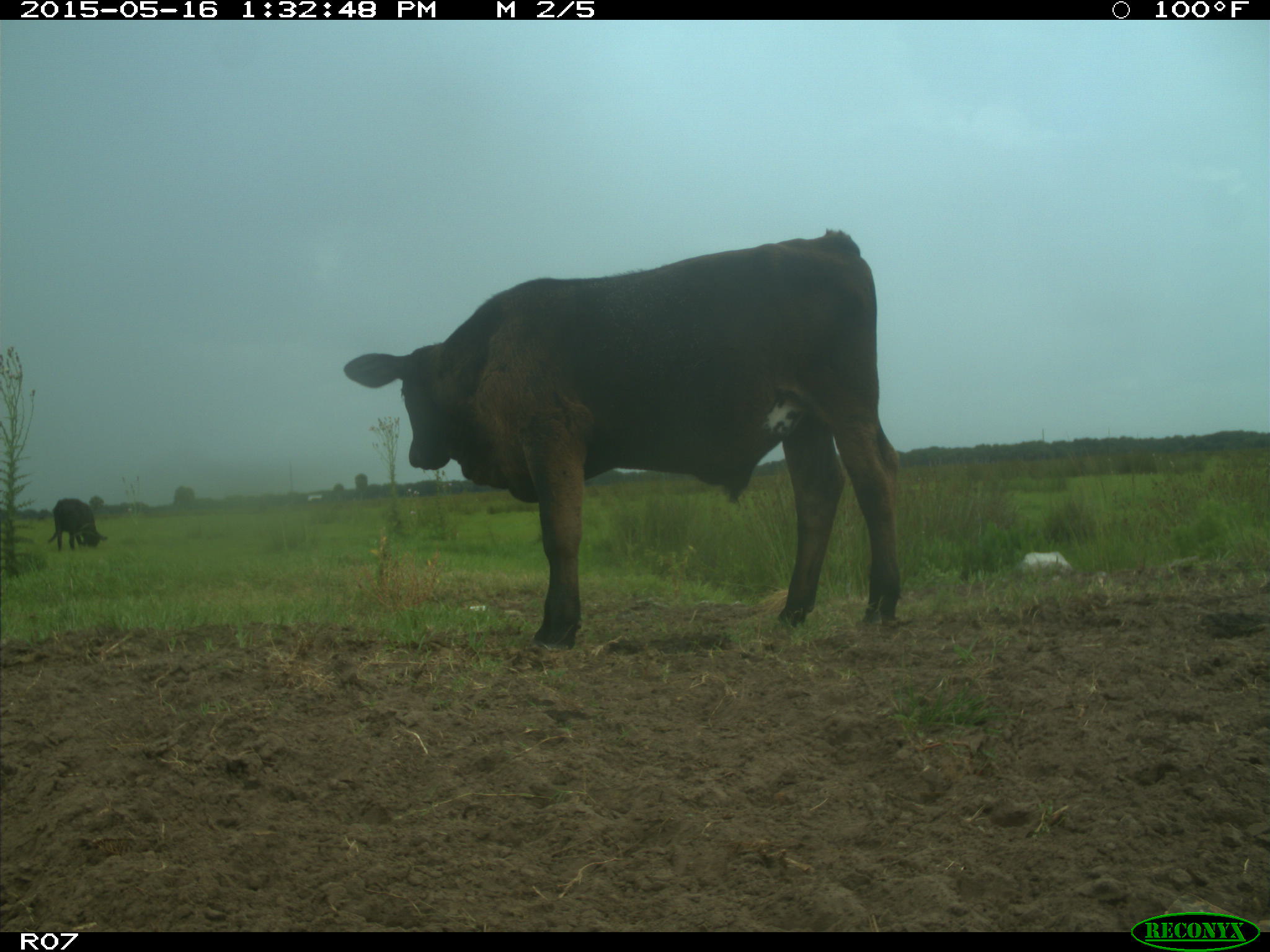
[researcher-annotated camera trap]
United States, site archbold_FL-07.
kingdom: Animalia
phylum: Chordata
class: Mammalia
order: Artiodactyla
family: Bovidae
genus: Bos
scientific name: Bos taurus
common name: domestic cow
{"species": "Bos taurus (domestic cow)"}